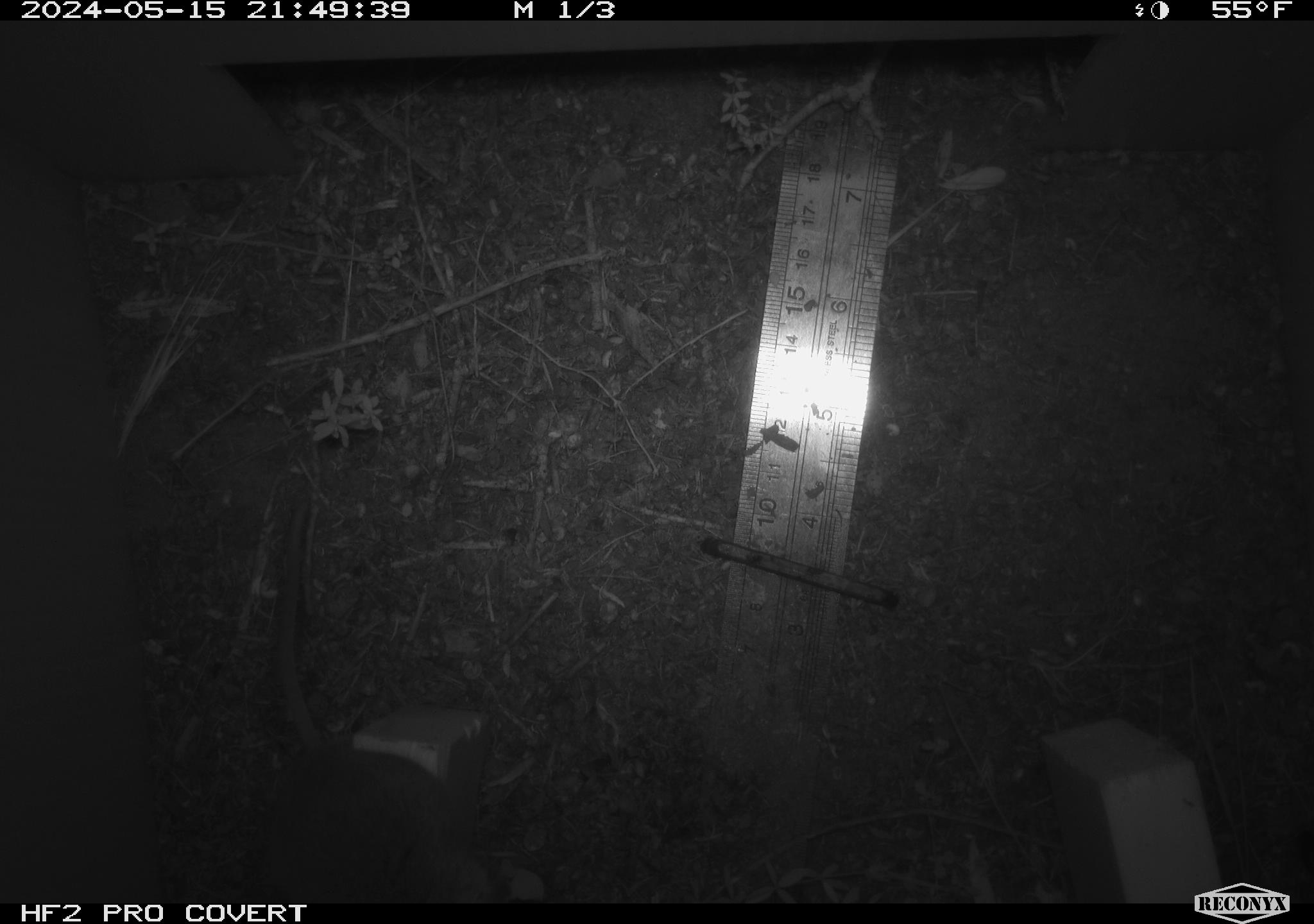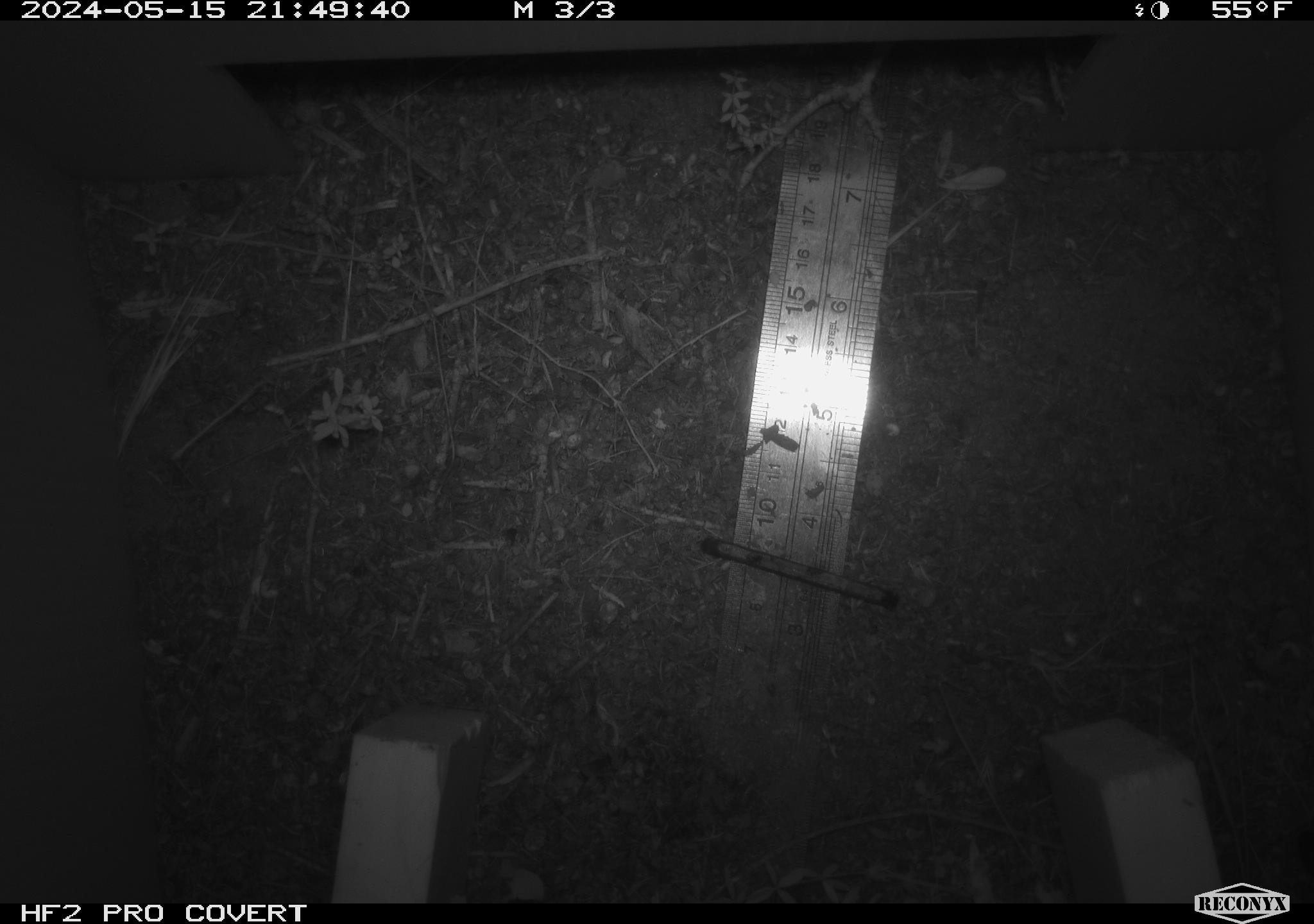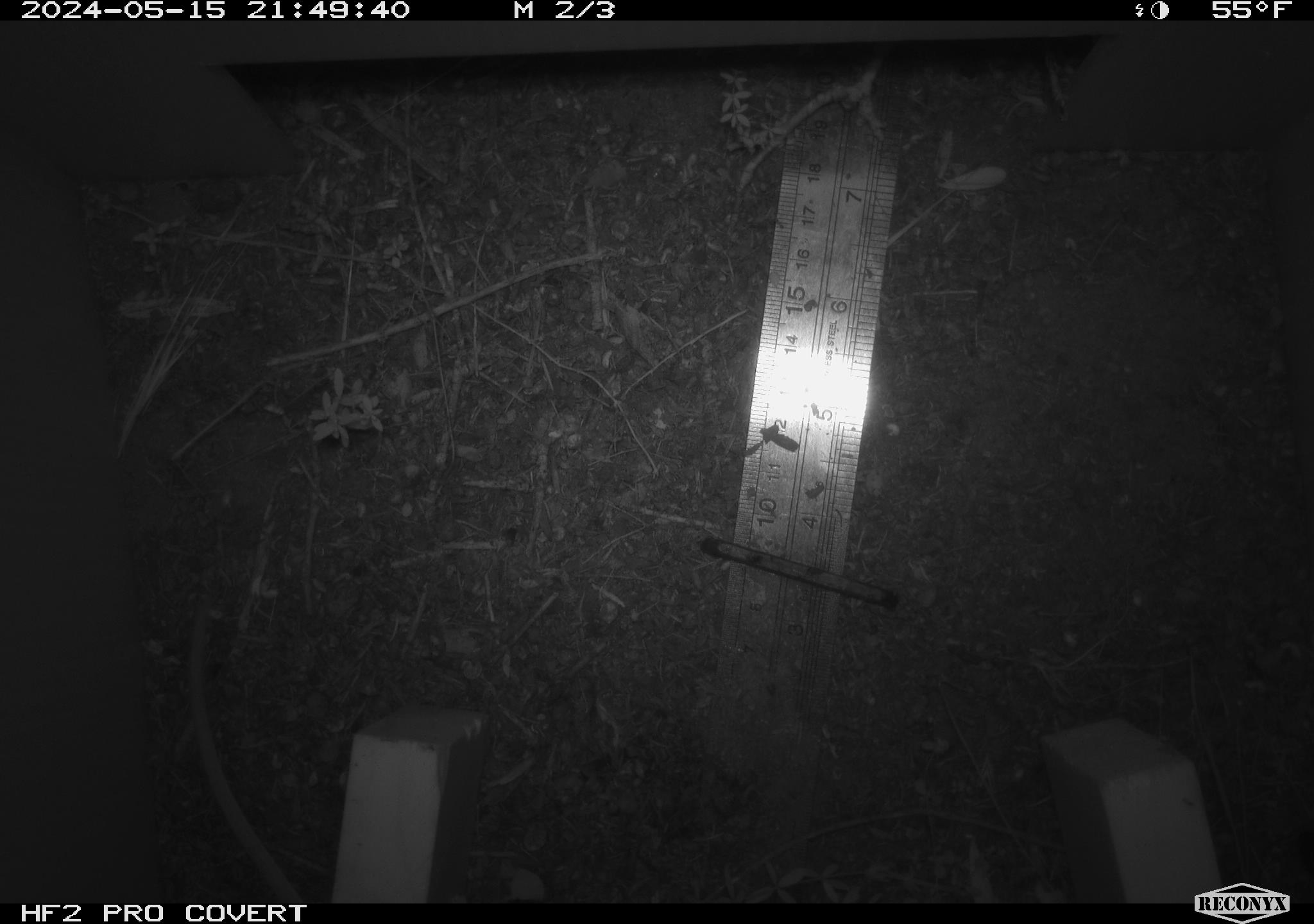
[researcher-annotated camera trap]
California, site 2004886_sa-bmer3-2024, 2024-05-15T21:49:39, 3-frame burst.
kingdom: Animalia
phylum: Chordata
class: Mammalia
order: Rodentia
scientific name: Rodentia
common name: mouse species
Mouse species (Rodentia).